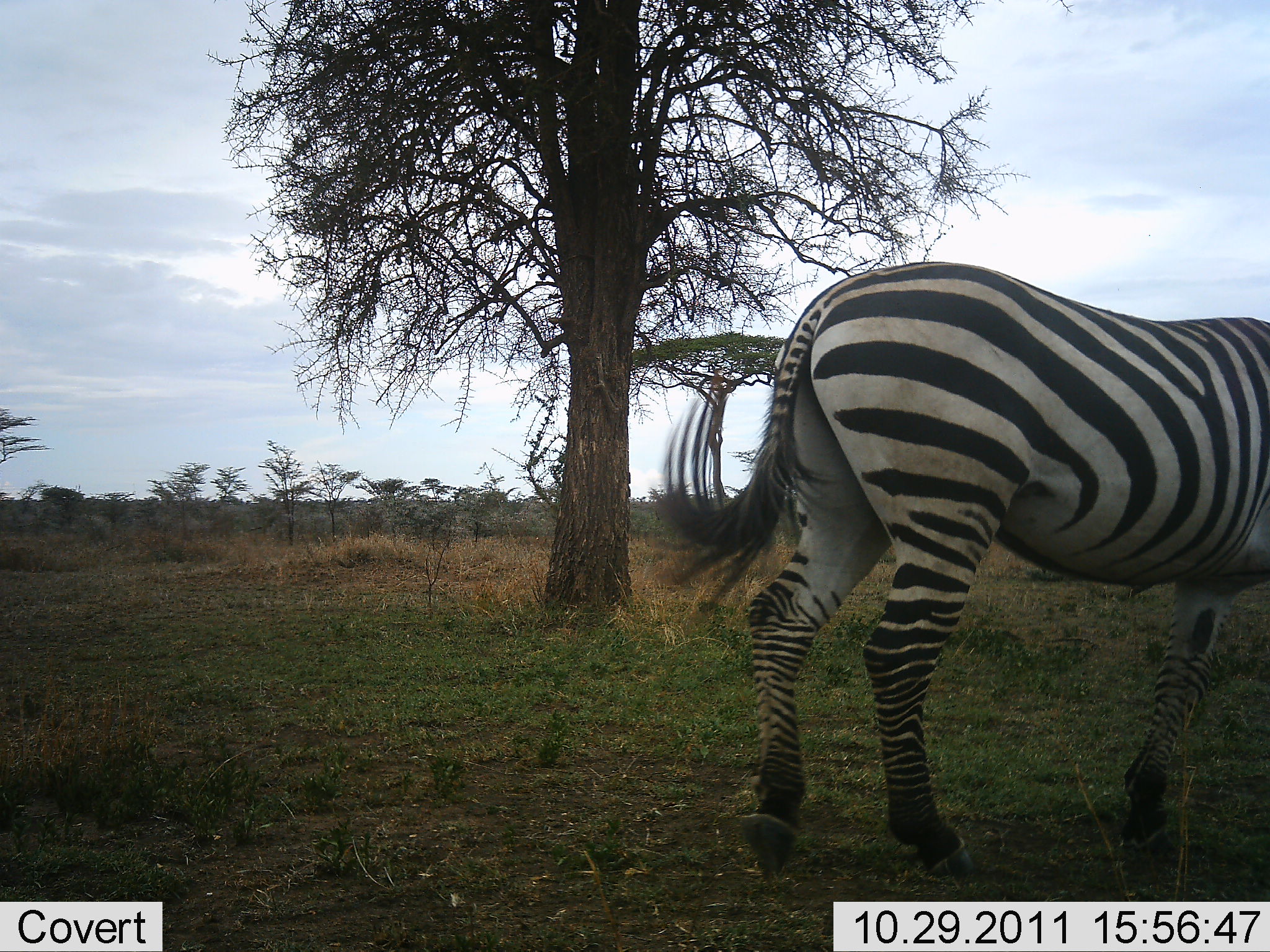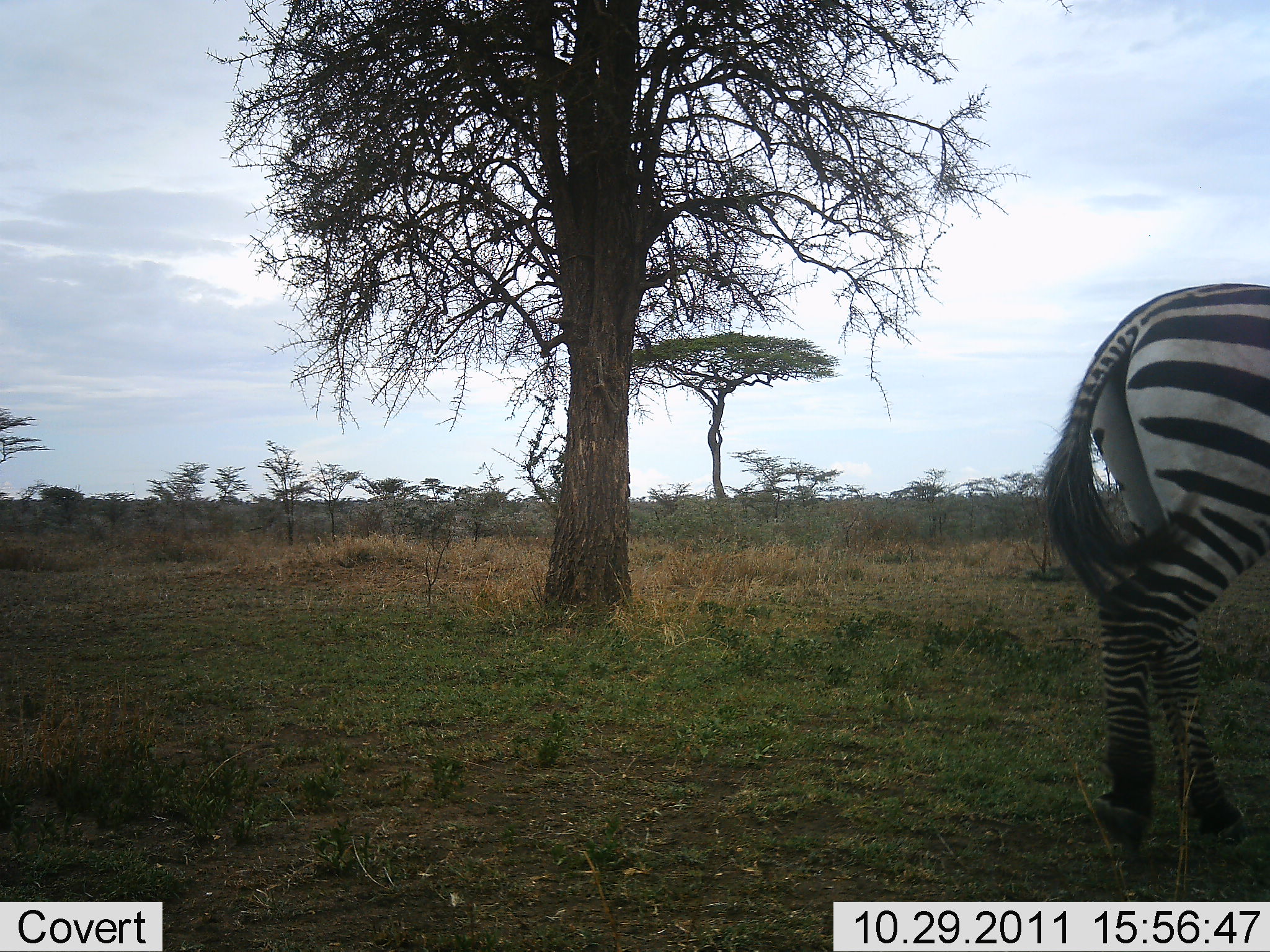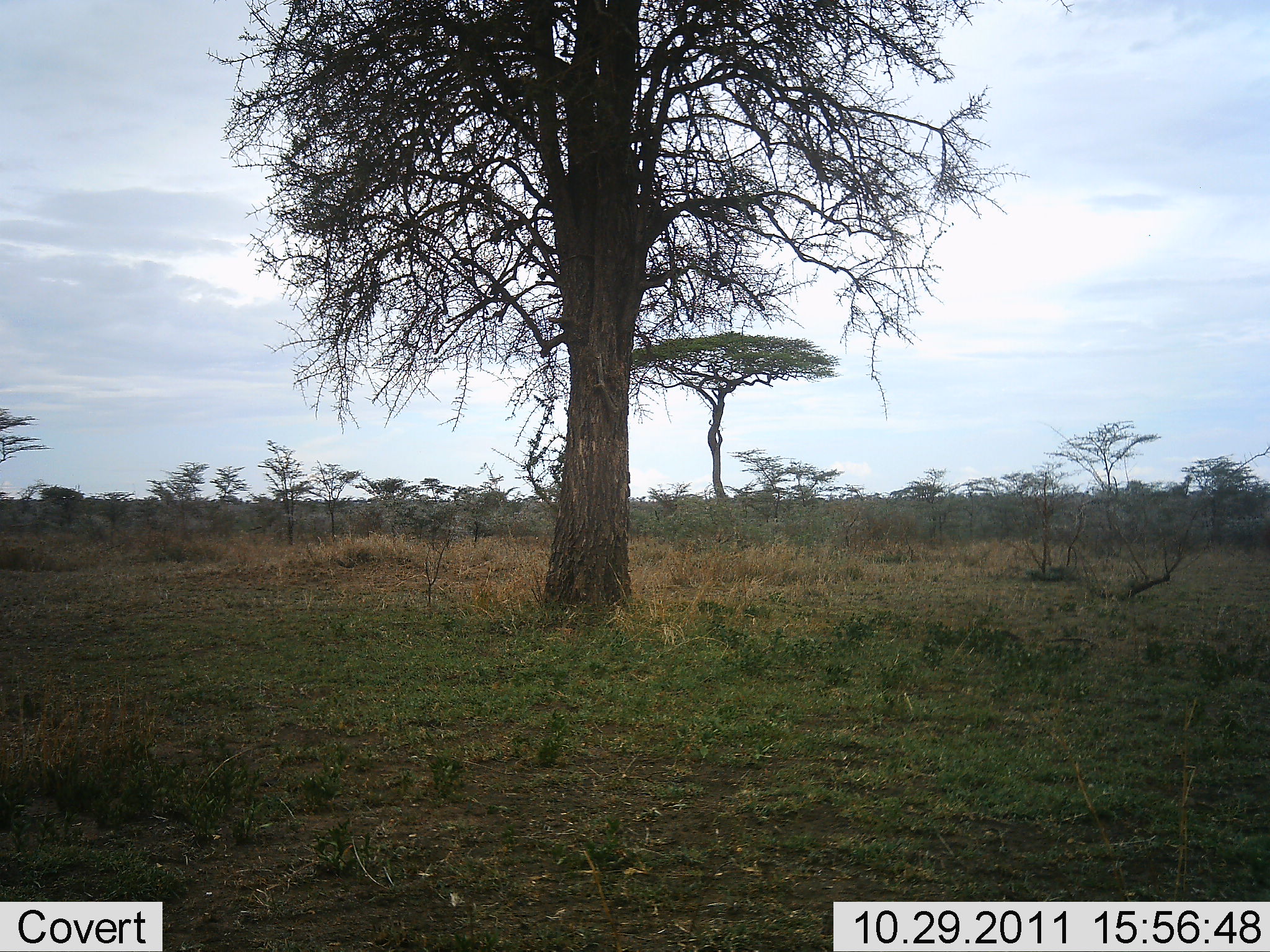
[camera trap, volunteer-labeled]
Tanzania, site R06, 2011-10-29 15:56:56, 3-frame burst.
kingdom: Animalia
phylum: Chordata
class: Mammalia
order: Perissodactyla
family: Equidae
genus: Equus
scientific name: Equus quagga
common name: plains zebra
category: zebra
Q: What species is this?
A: Zebra (plains zebra) (Equus quagga).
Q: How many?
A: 1.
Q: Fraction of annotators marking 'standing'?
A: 0%.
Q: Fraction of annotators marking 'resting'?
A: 0%.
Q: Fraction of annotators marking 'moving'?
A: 100%.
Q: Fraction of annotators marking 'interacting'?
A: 0%.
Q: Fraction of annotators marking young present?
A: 0%.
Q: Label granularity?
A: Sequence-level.